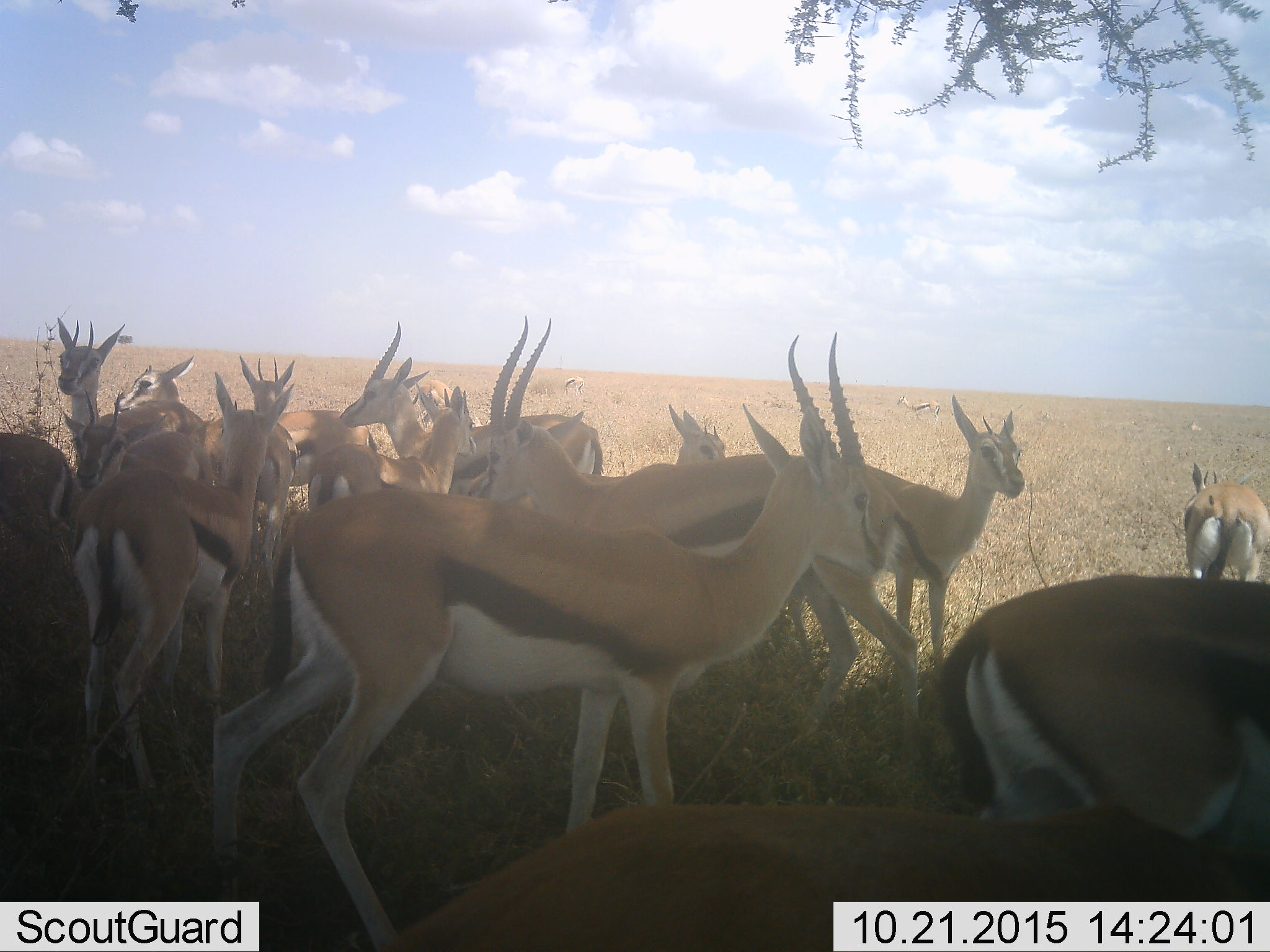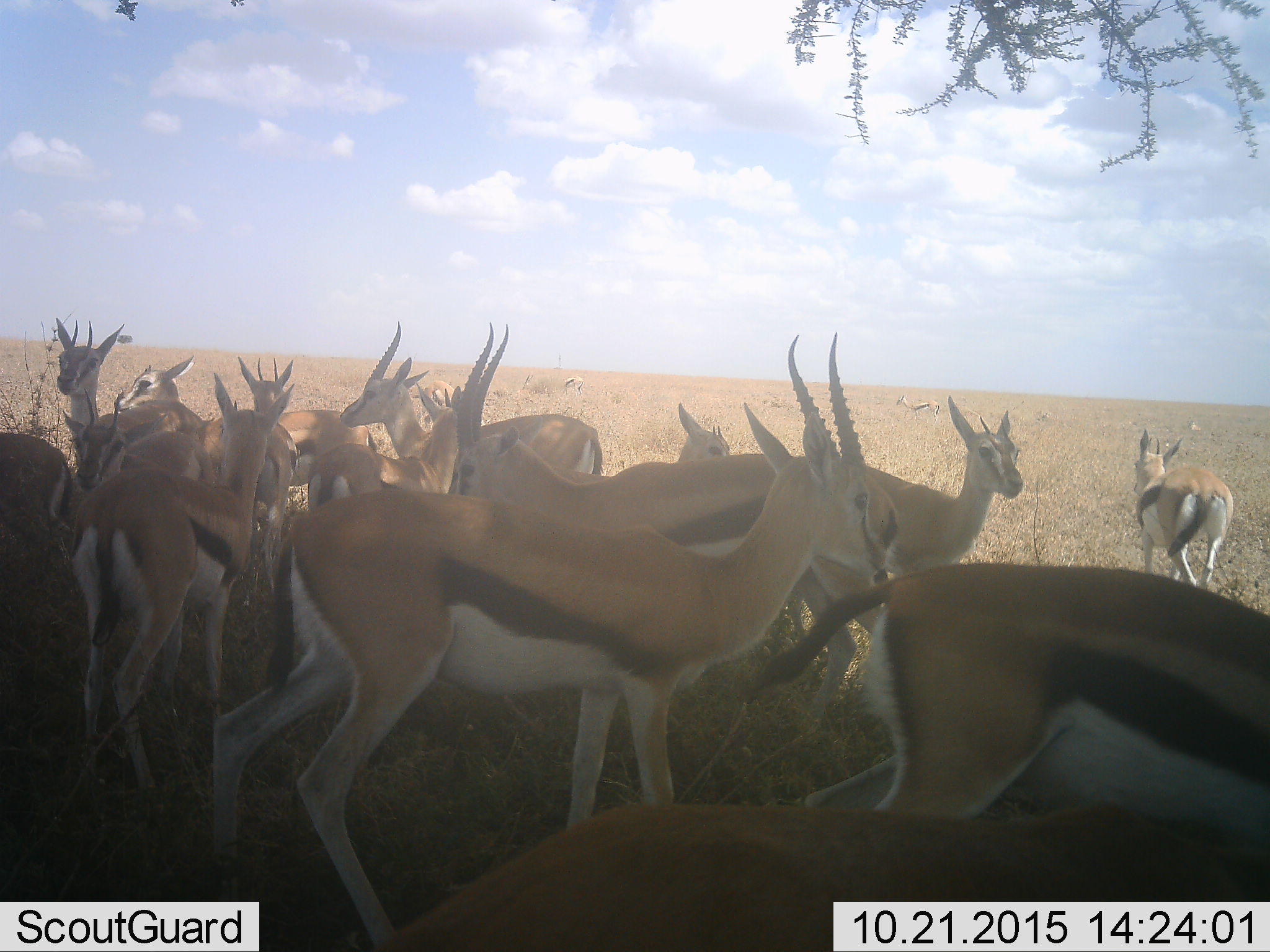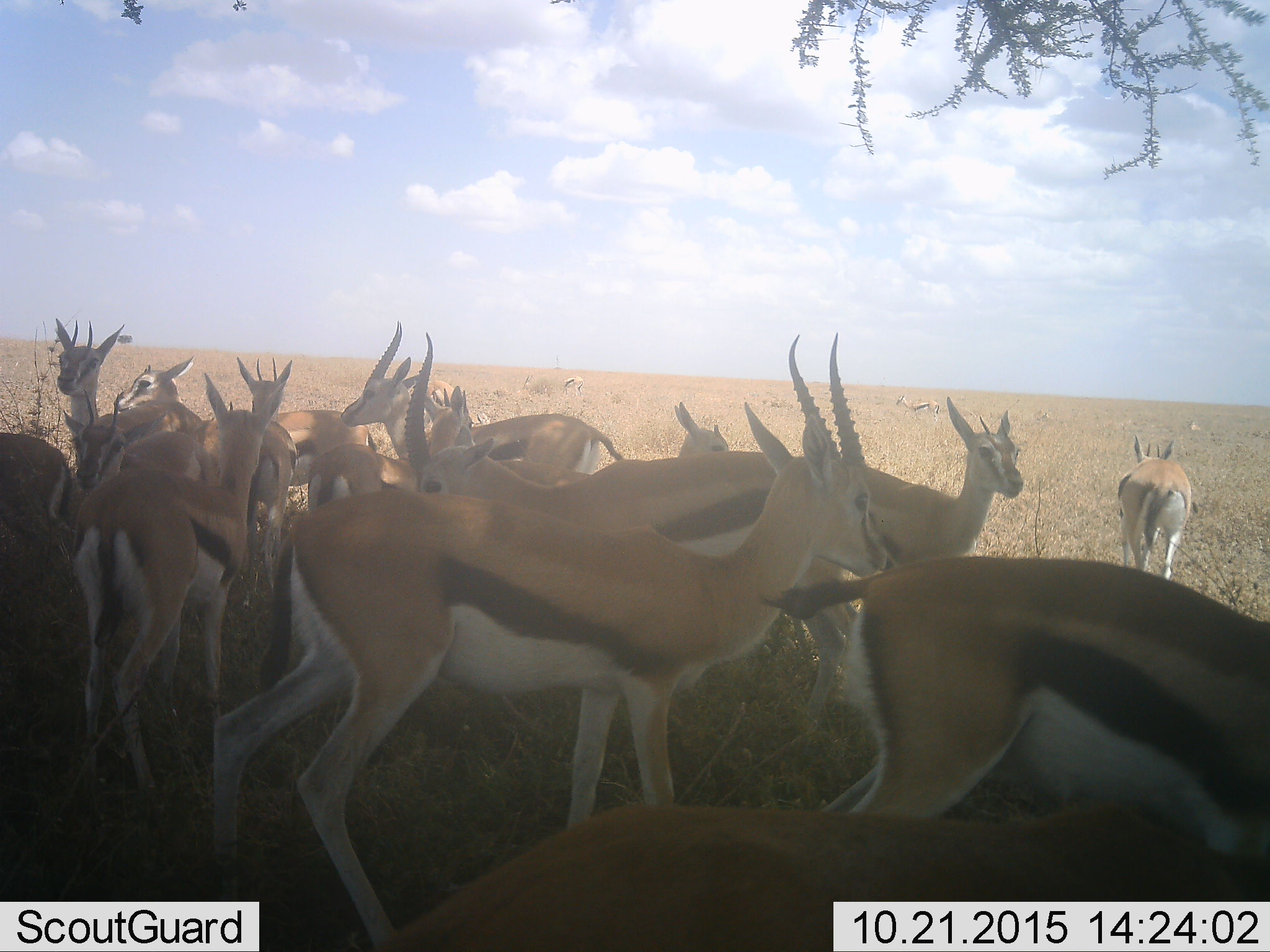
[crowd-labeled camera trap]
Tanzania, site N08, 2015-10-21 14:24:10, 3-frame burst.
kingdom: Animalia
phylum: Chordata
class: Mammalia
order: Artiodactyla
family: Bovidae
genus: Eudorcas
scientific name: Eudorcas thomsonii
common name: thomson's gazelle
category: gazellethomsons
Gazellethomsons (thomson's gazelle) (Eudorcas thomsonii), count 11-50. Behavior (volunteer vote fractions): standing 88%, resting 25%, moving 25%, interacting 0%. Young present (vote fraction): 25%. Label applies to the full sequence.